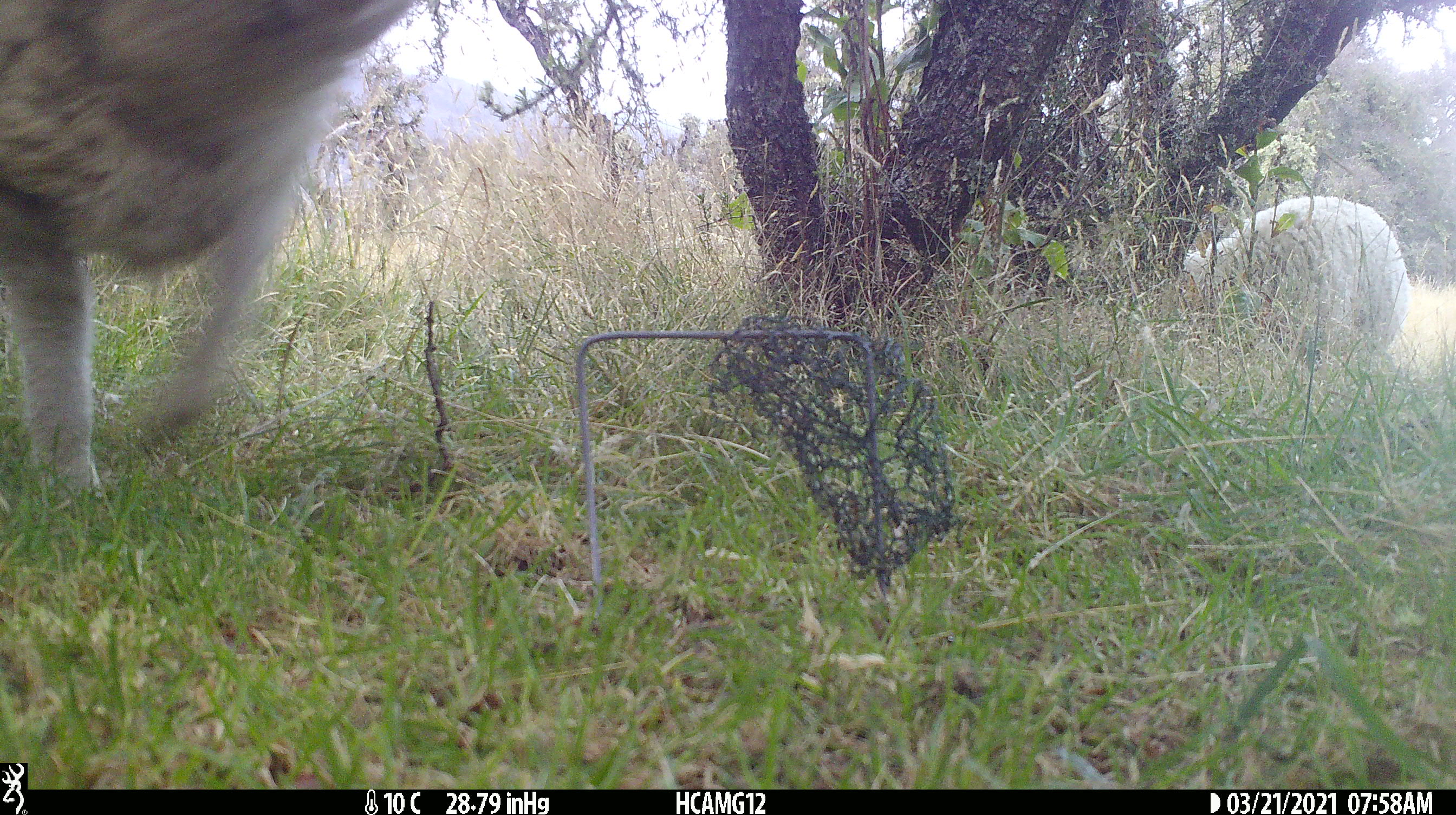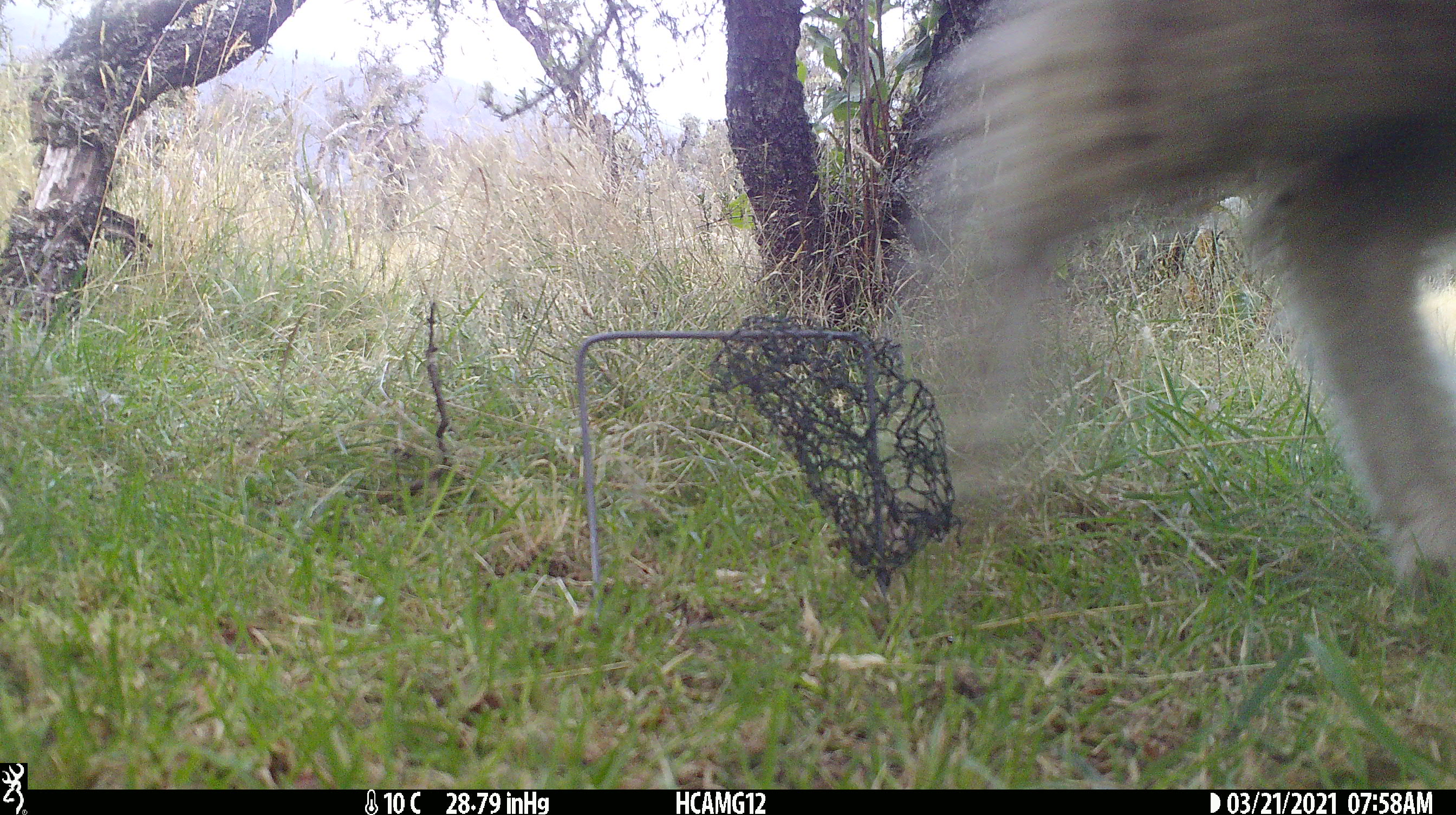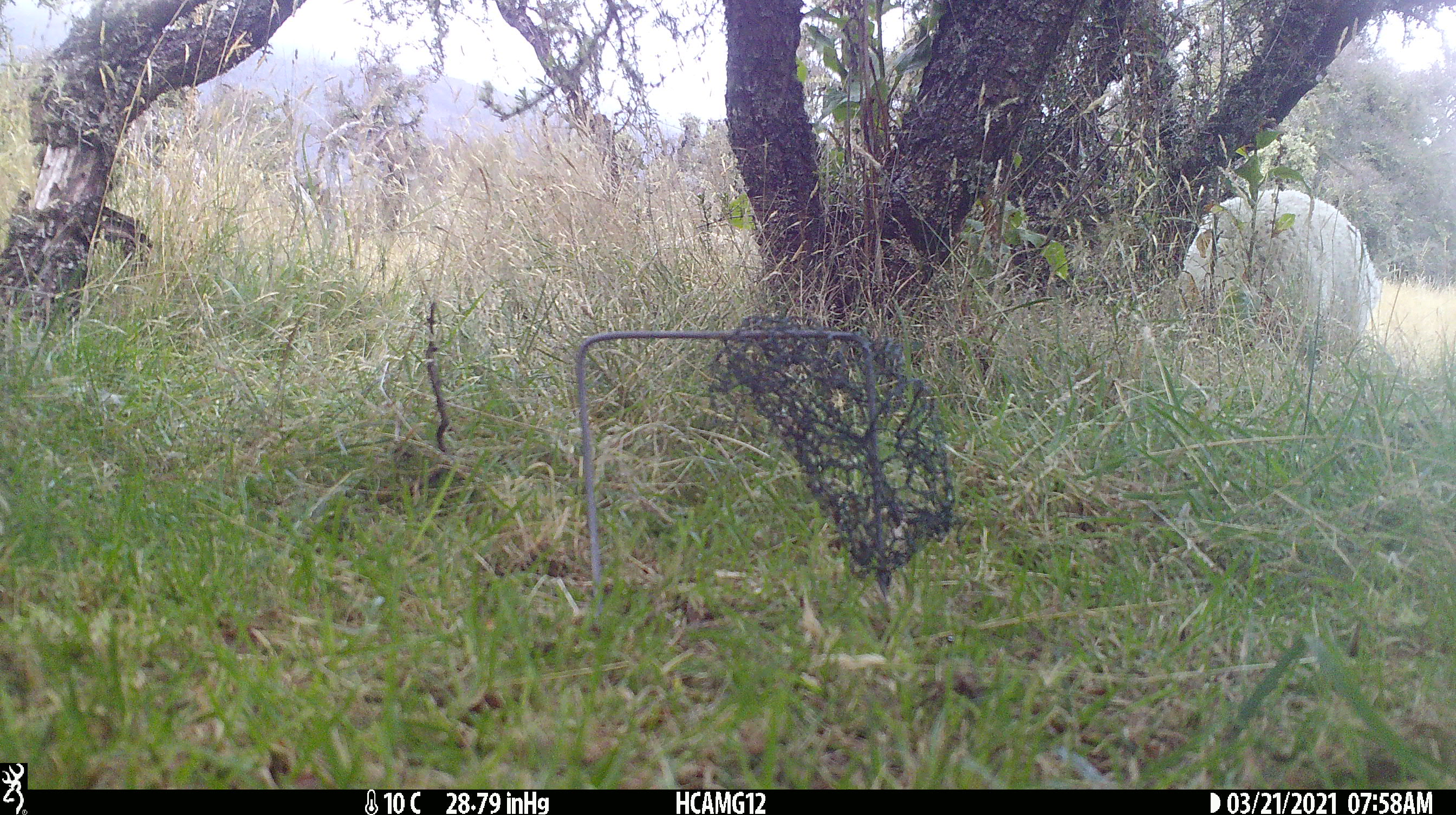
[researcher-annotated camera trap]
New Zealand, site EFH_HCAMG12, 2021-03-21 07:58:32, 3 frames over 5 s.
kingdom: Animalia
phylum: Chordata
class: Mammalia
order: Artiodactyla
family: Bovidae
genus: Ovis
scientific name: Ovis aries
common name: domestic sheep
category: sheep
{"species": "sheep (domestic sheep) (Ovis aries)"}